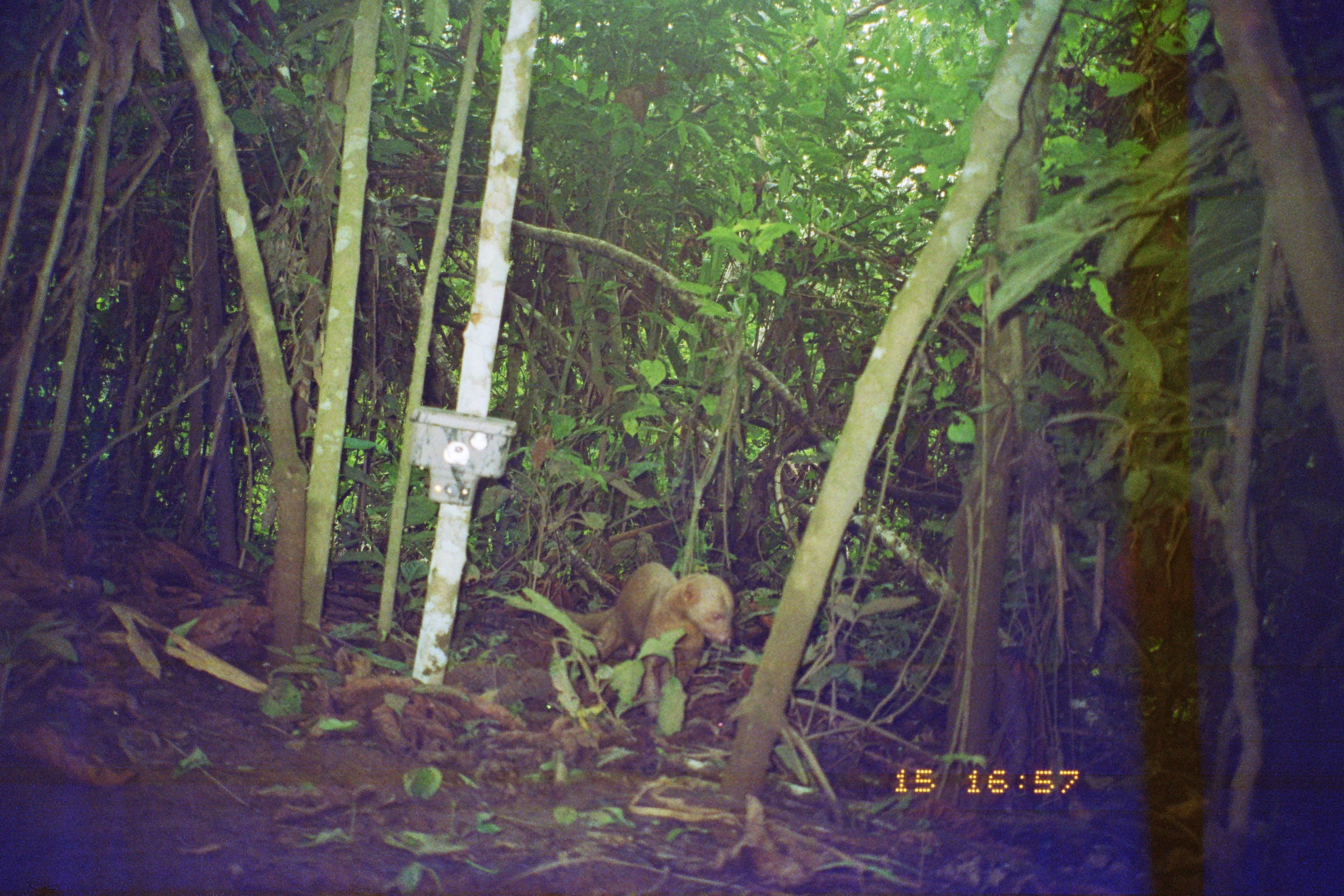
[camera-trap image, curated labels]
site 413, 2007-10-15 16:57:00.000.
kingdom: Animalia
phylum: Chordata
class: Mammalia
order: Carnivora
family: Mustelidae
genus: Eira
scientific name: Eira barbara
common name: tayra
Eira barbara (tayra).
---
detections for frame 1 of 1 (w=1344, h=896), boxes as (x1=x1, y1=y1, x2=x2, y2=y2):
eira barbara: (x1=554, y1=561, x2=733, y2=722)